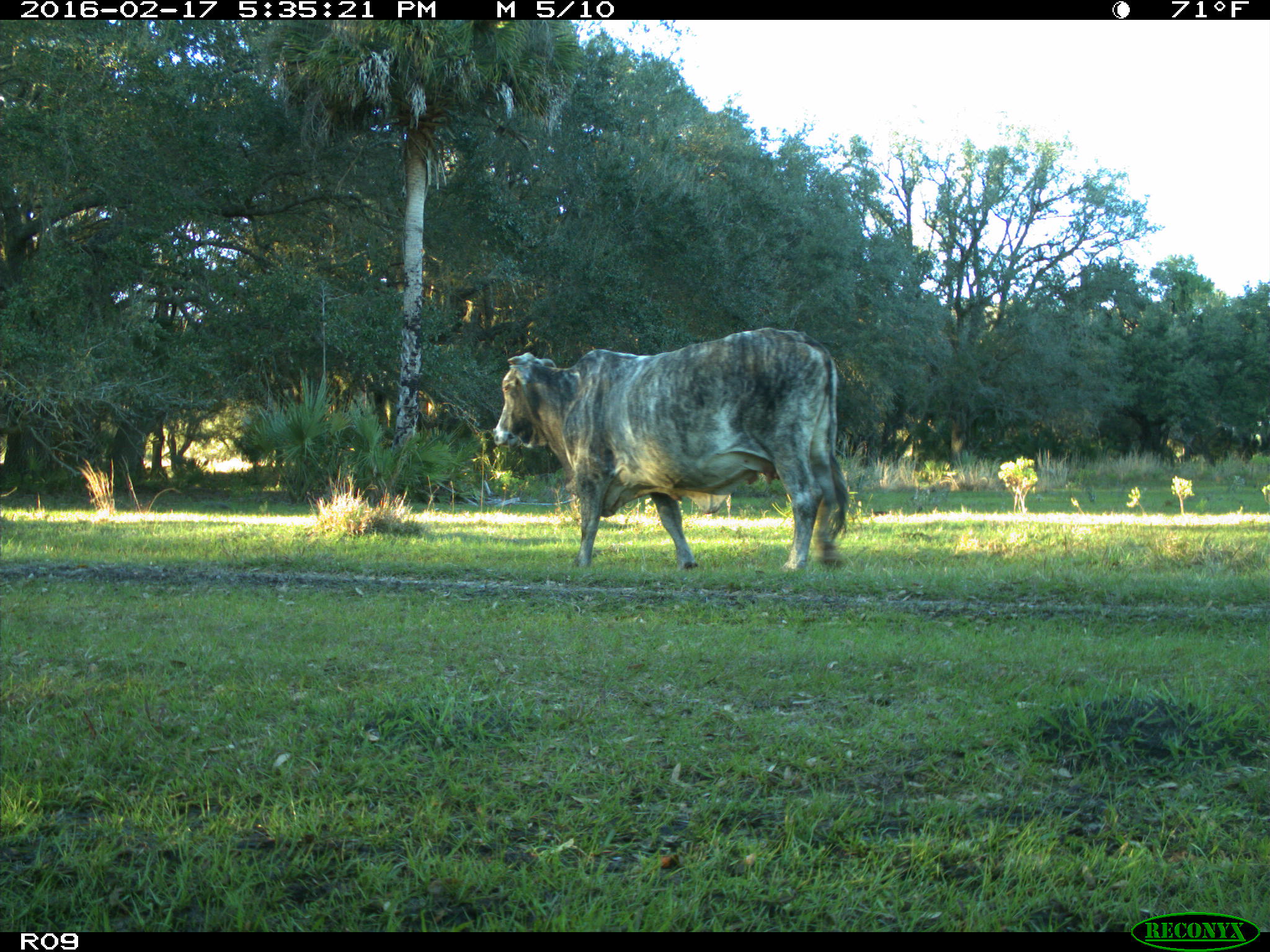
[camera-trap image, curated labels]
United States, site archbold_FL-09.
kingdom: Animalia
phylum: Chordata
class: Mammalia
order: Artiodactyla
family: Bovidae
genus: Bos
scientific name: Bos taurus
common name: domestic cow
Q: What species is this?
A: Bos taurus (domestic cow).